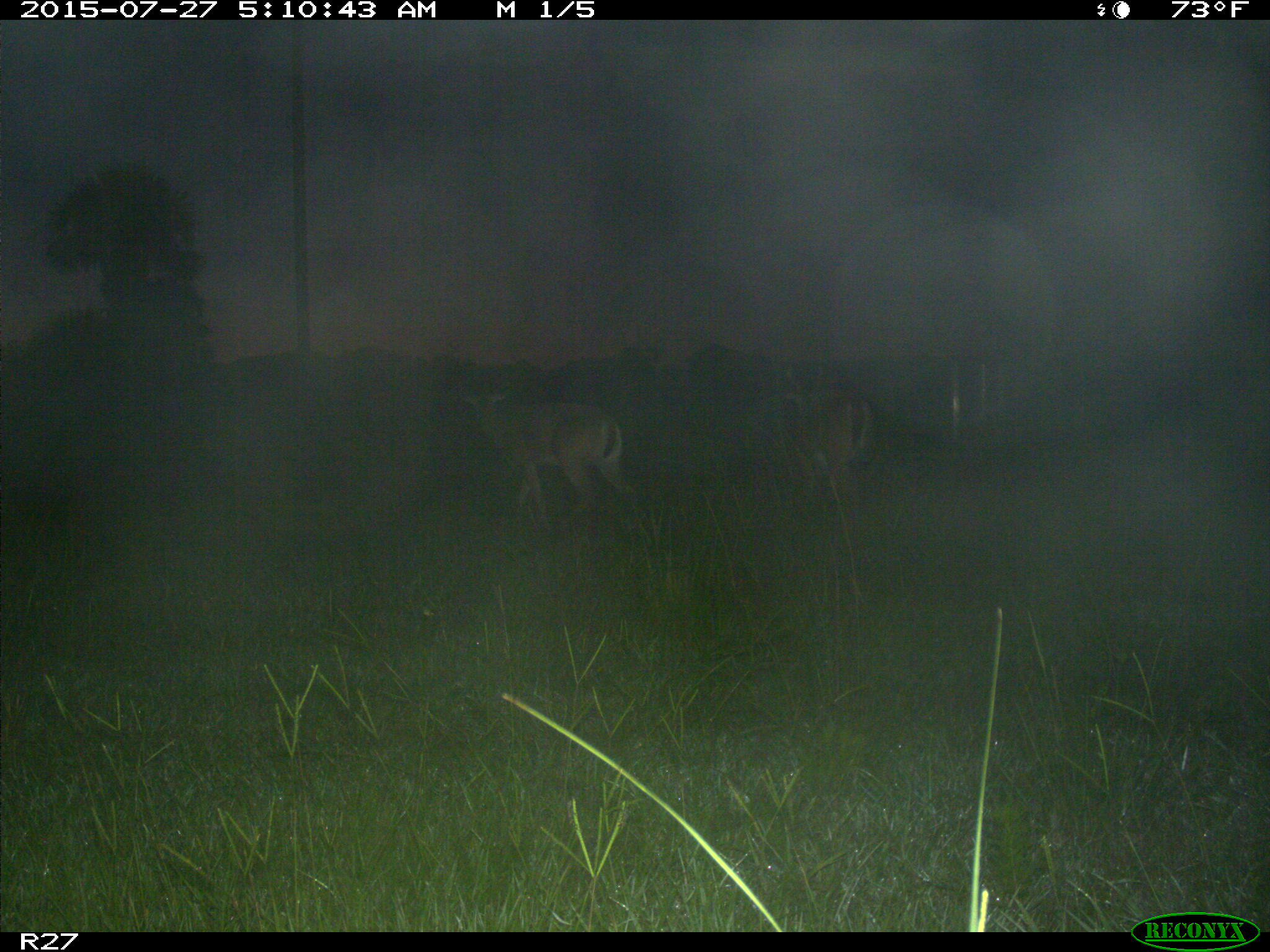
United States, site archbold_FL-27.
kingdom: Animalia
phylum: Chordata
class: Mammalia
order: Artiodactyla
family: Cervidae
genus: Odocoileus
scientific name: Odocoileus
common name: deer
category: unidentified deer